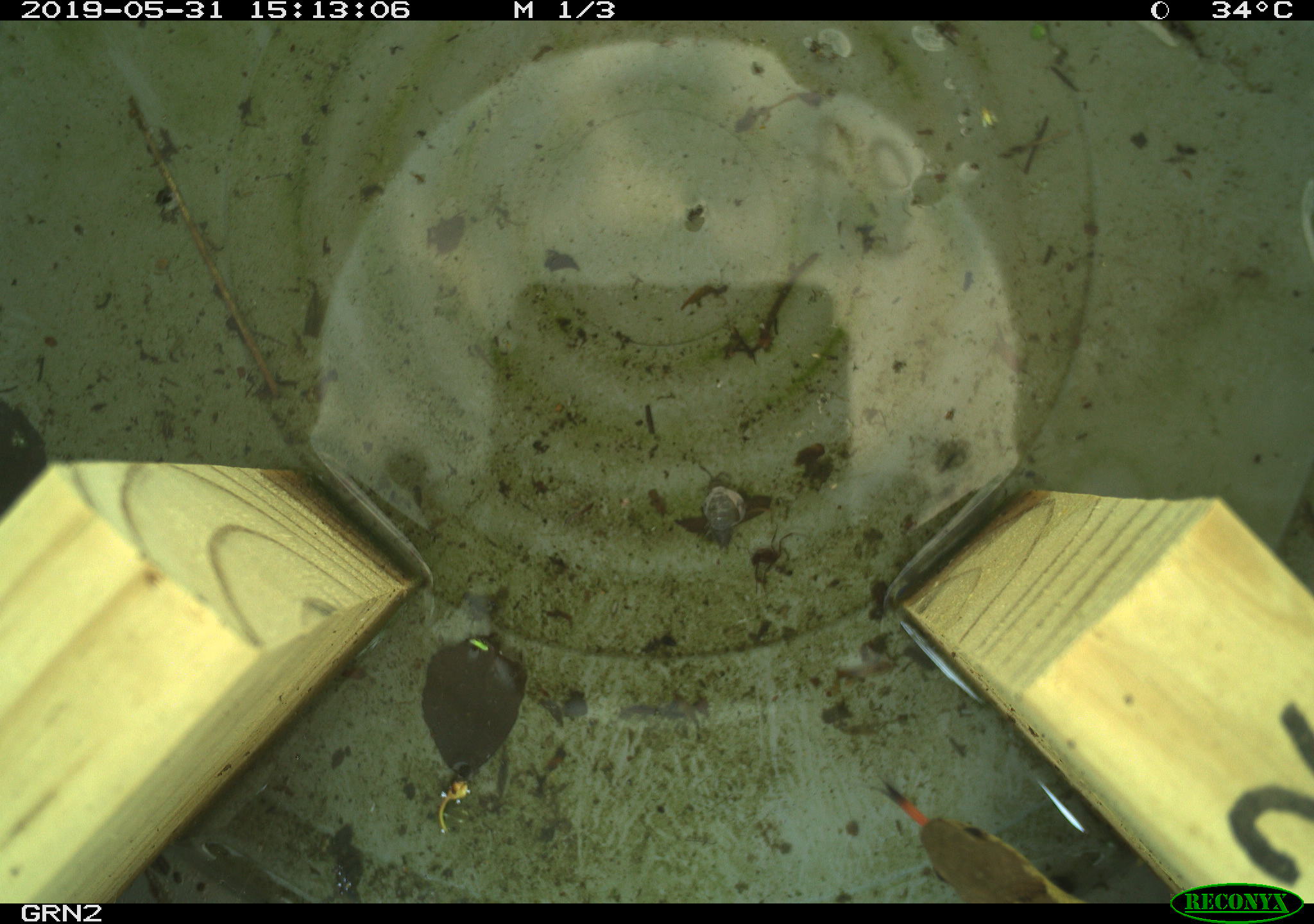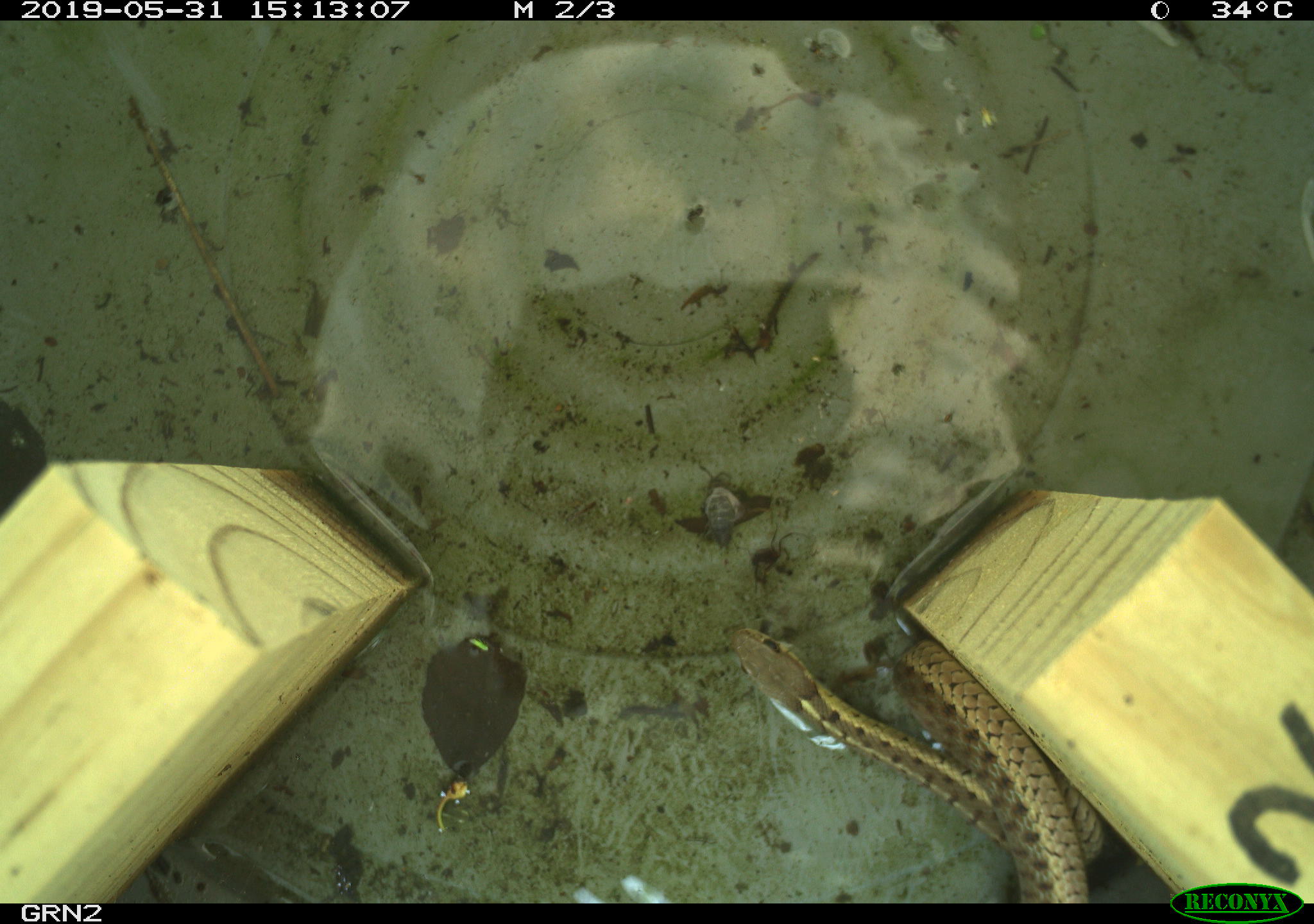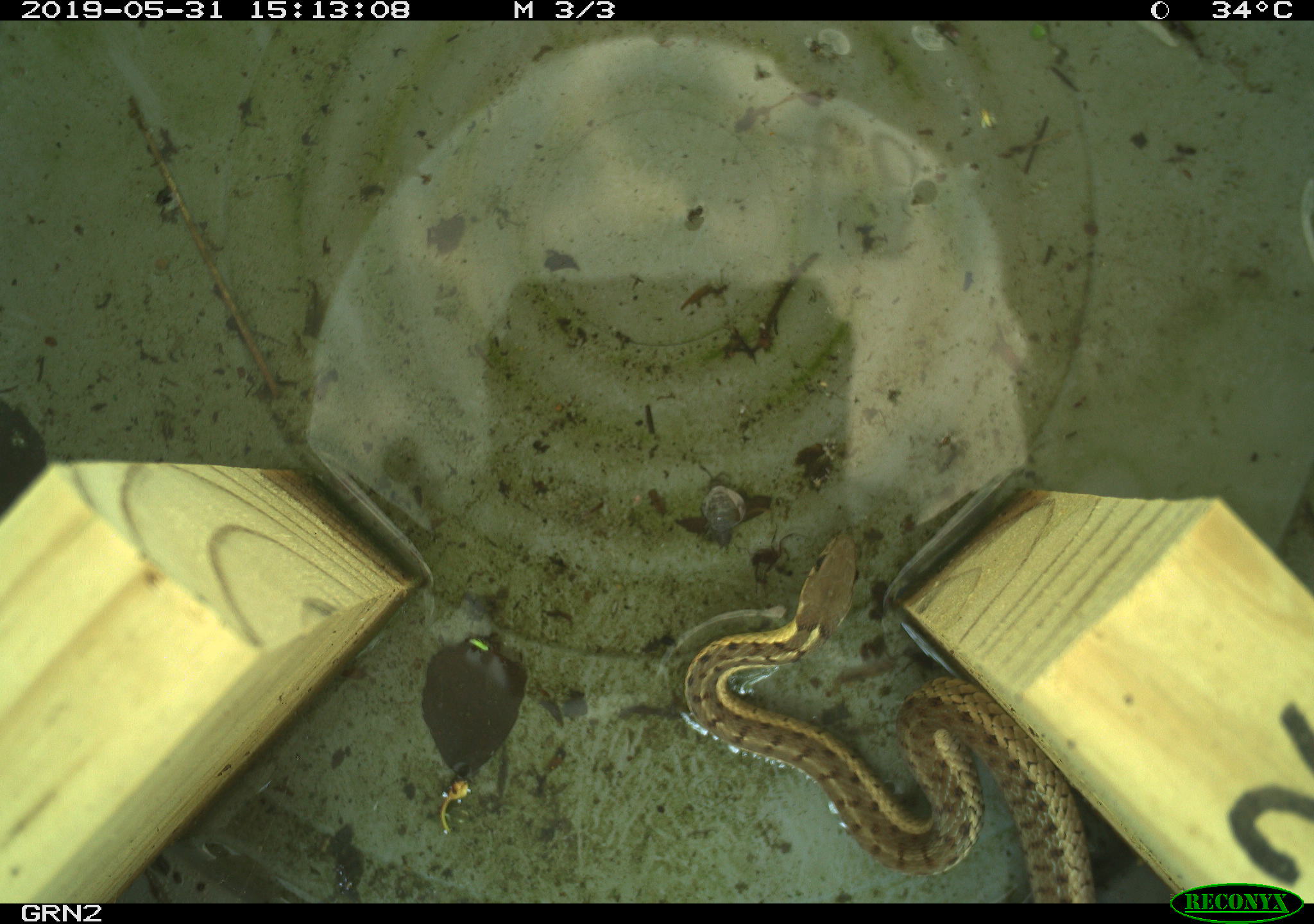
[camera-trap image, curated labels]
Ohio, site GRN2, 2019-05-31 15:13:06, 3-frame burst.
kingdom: Animalia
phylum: Chordata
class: Reptilia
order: Squamata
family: Colubridae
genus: Thamnophis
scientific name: Thamnophis sirtalis sirtalis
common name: eastern gartersnake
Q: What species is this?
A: Eastern gartersnake (Thamnophis sirtalis sirtalis).